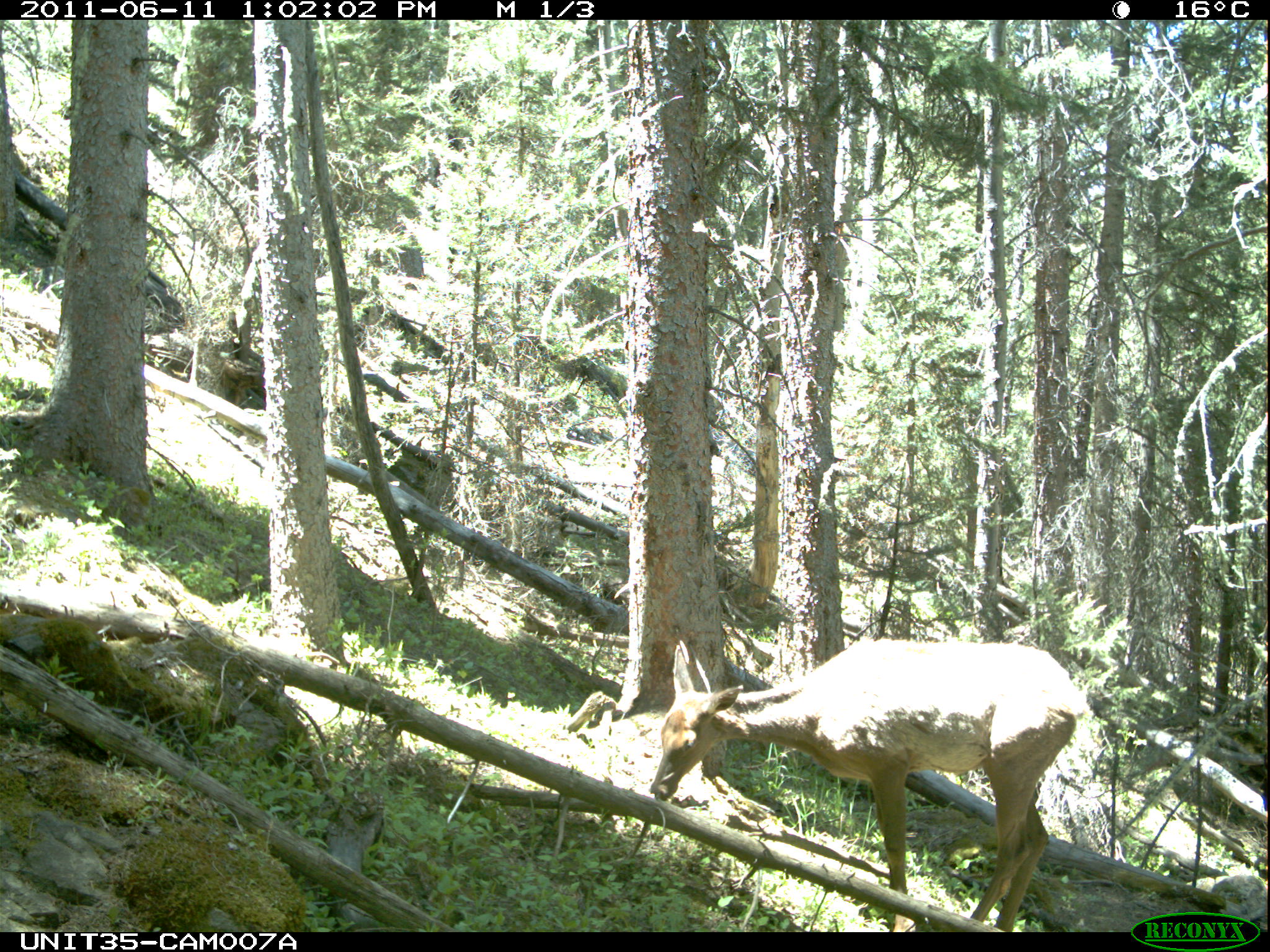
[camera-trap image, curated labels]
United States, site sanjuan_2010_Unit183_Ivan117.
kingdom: Animalia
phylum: Chordata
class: Mammalia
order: Artiodactyla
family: Cervidae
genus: Cervus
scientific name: Cervus elaphus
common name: red deer